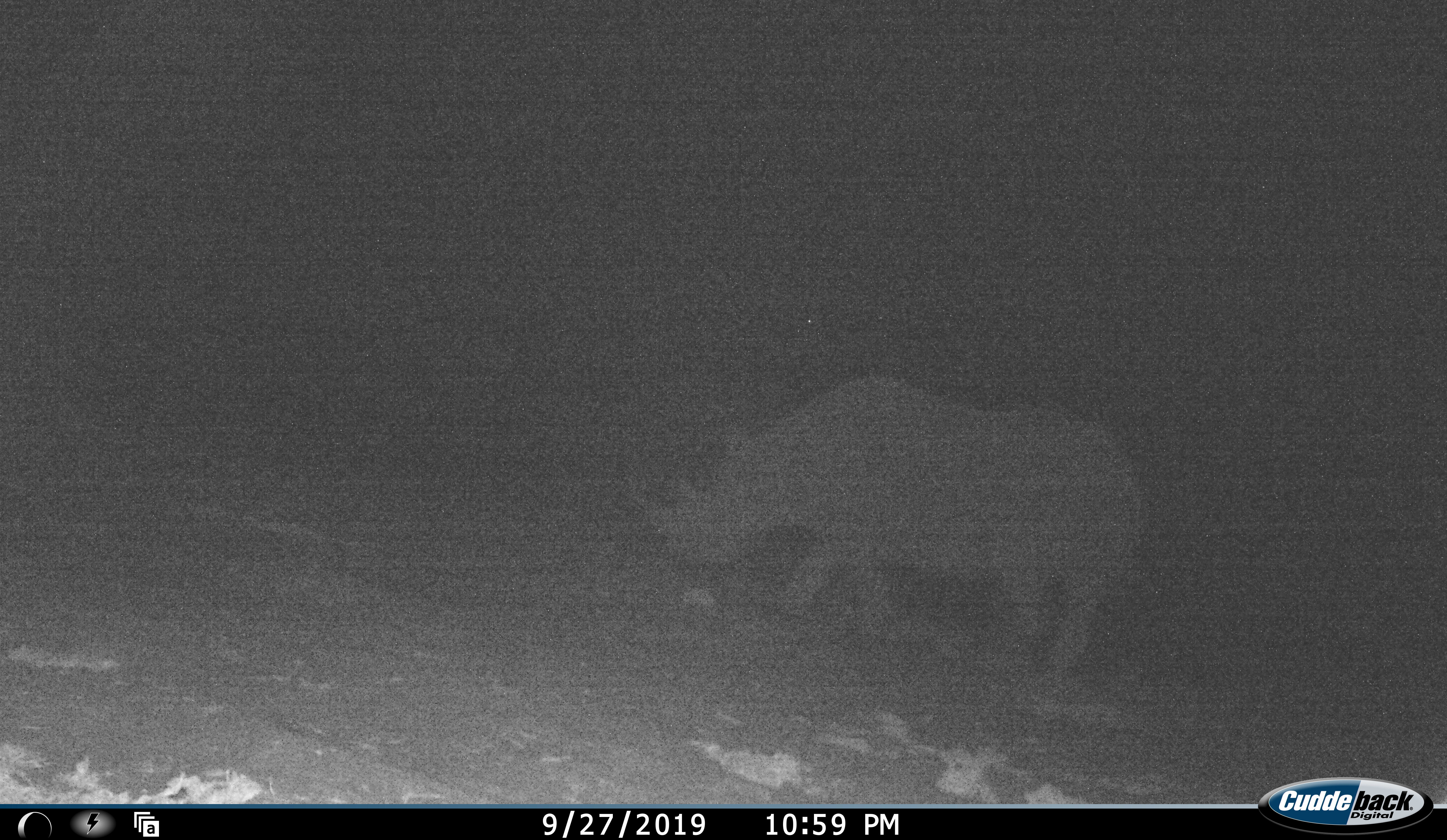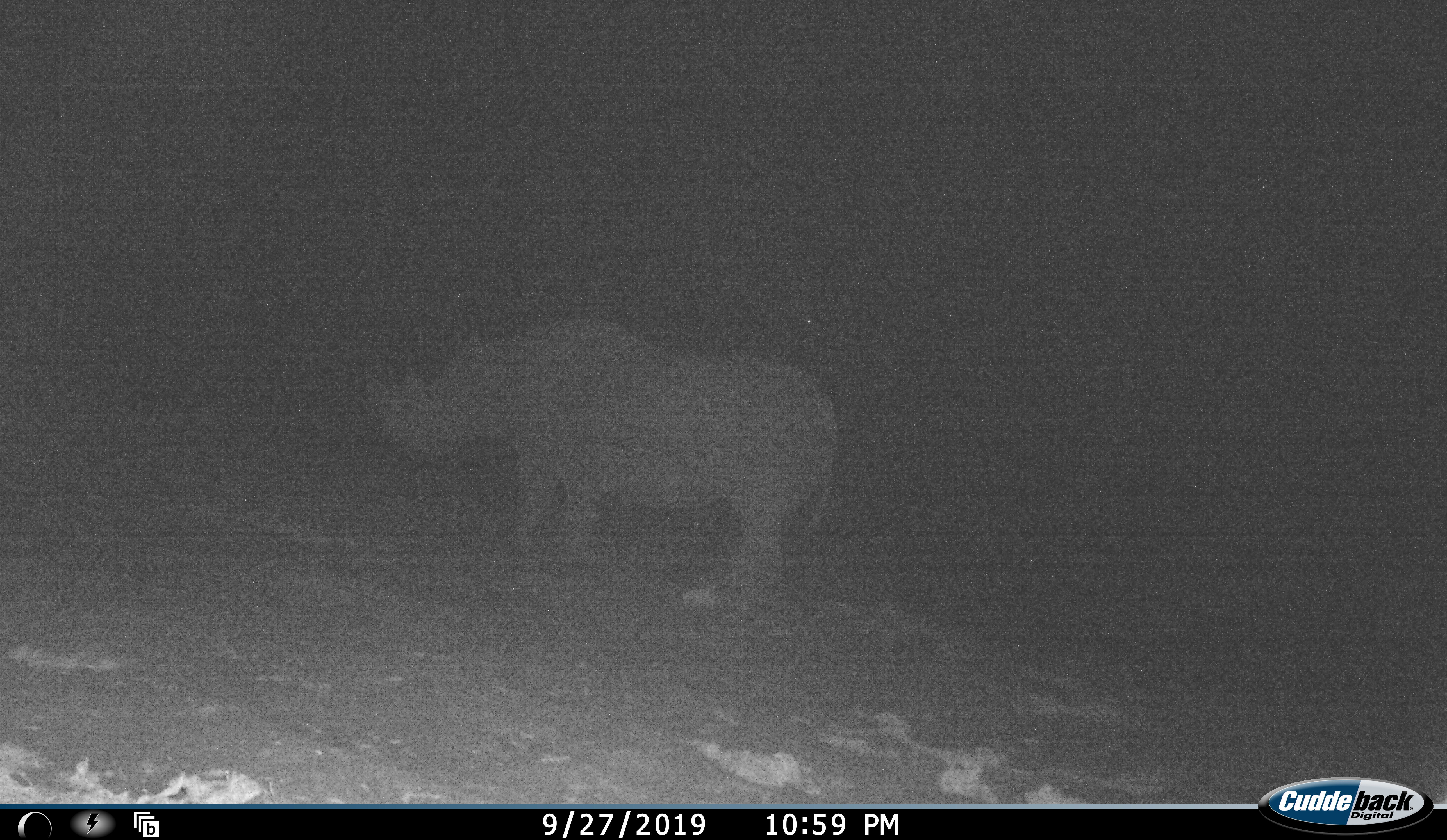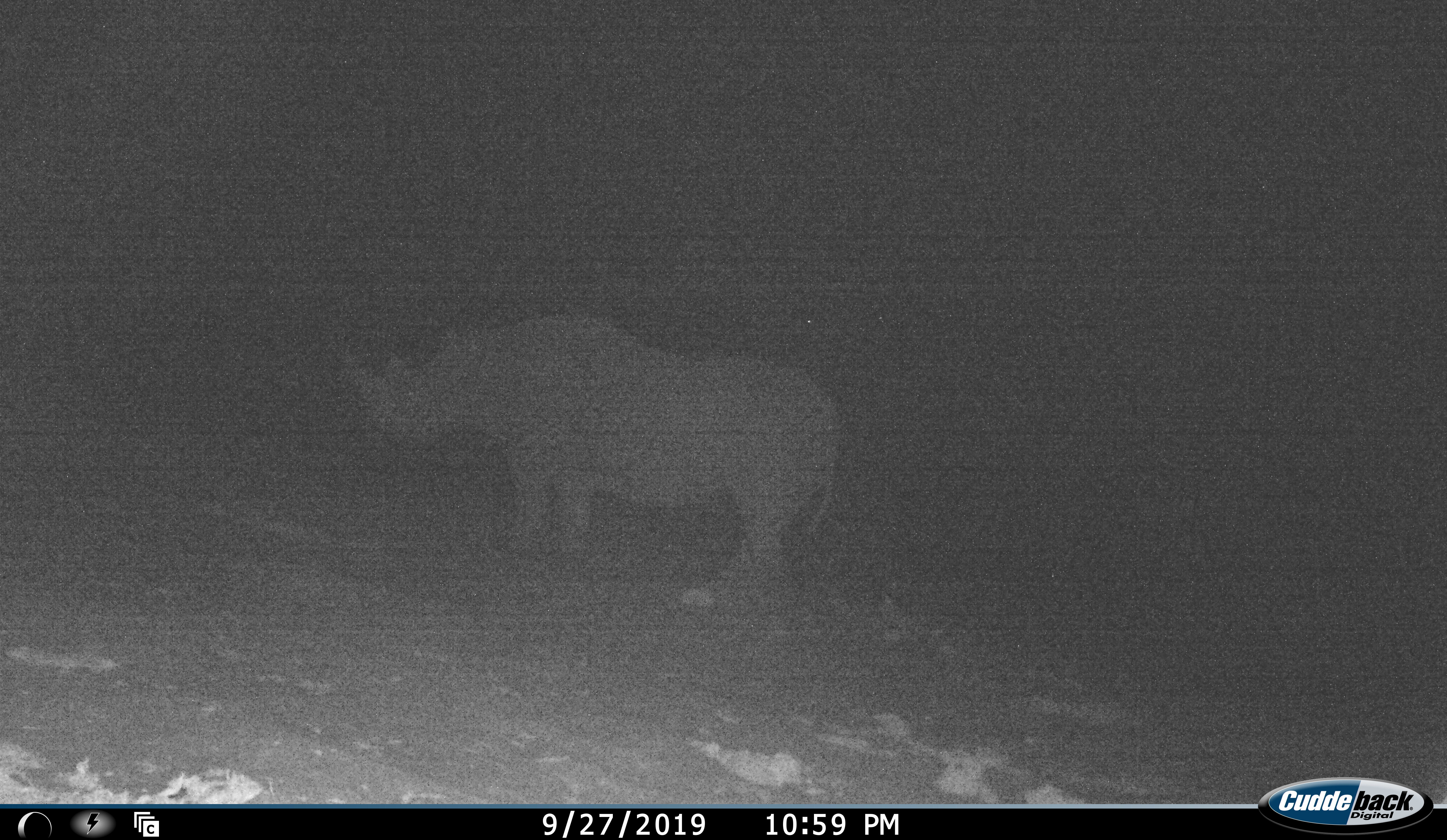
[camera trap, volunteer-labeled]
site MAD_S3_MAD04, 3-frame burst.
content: unidentified animal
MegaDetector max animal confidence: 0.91